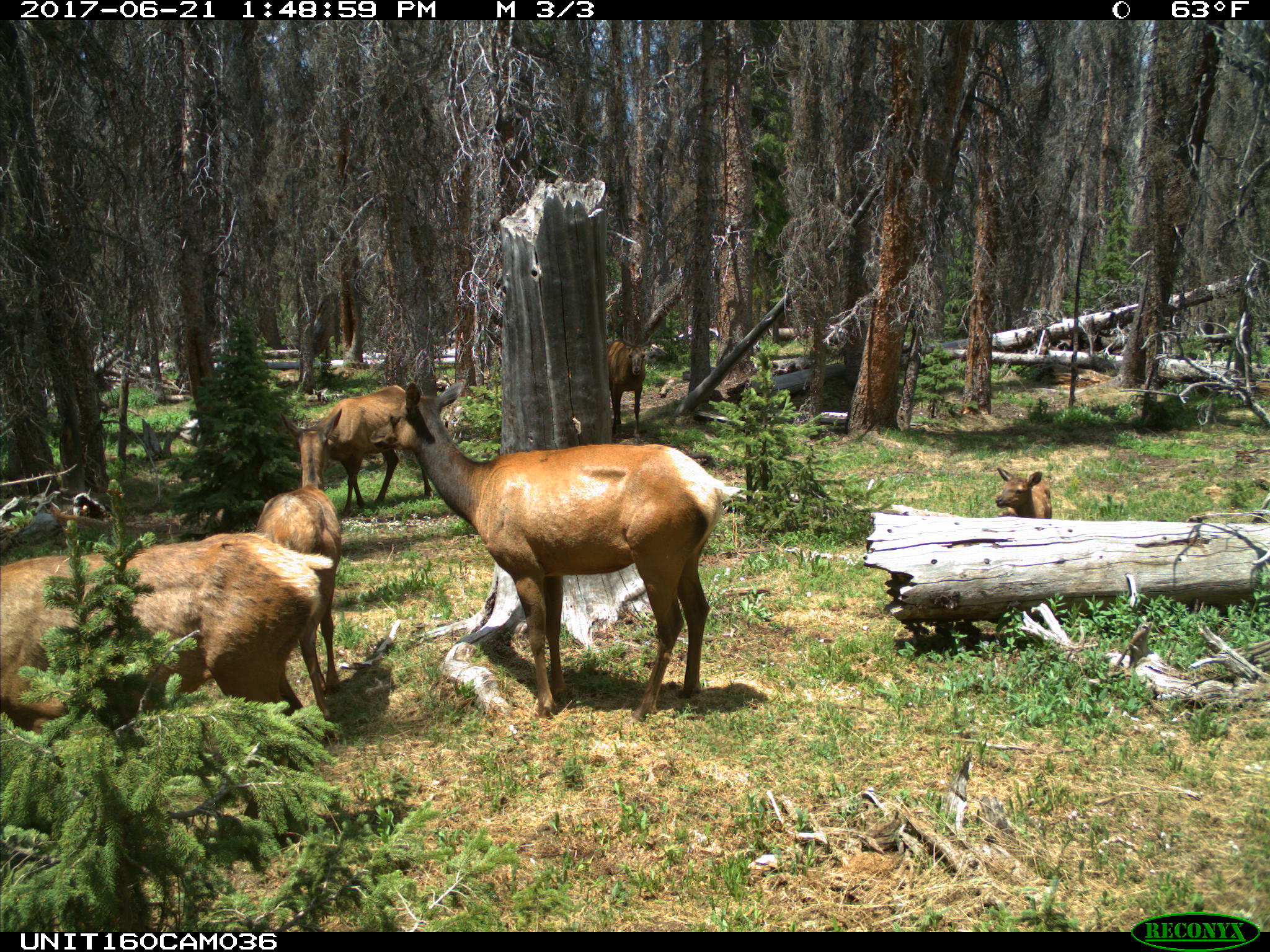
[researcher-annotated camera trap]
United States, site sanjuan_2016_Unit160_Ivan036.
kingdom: Animalia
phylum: Chordata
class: Mammalia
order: Artiodactyla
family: Cervidae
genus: Cervus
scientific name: Cervus elaphus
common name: red deer